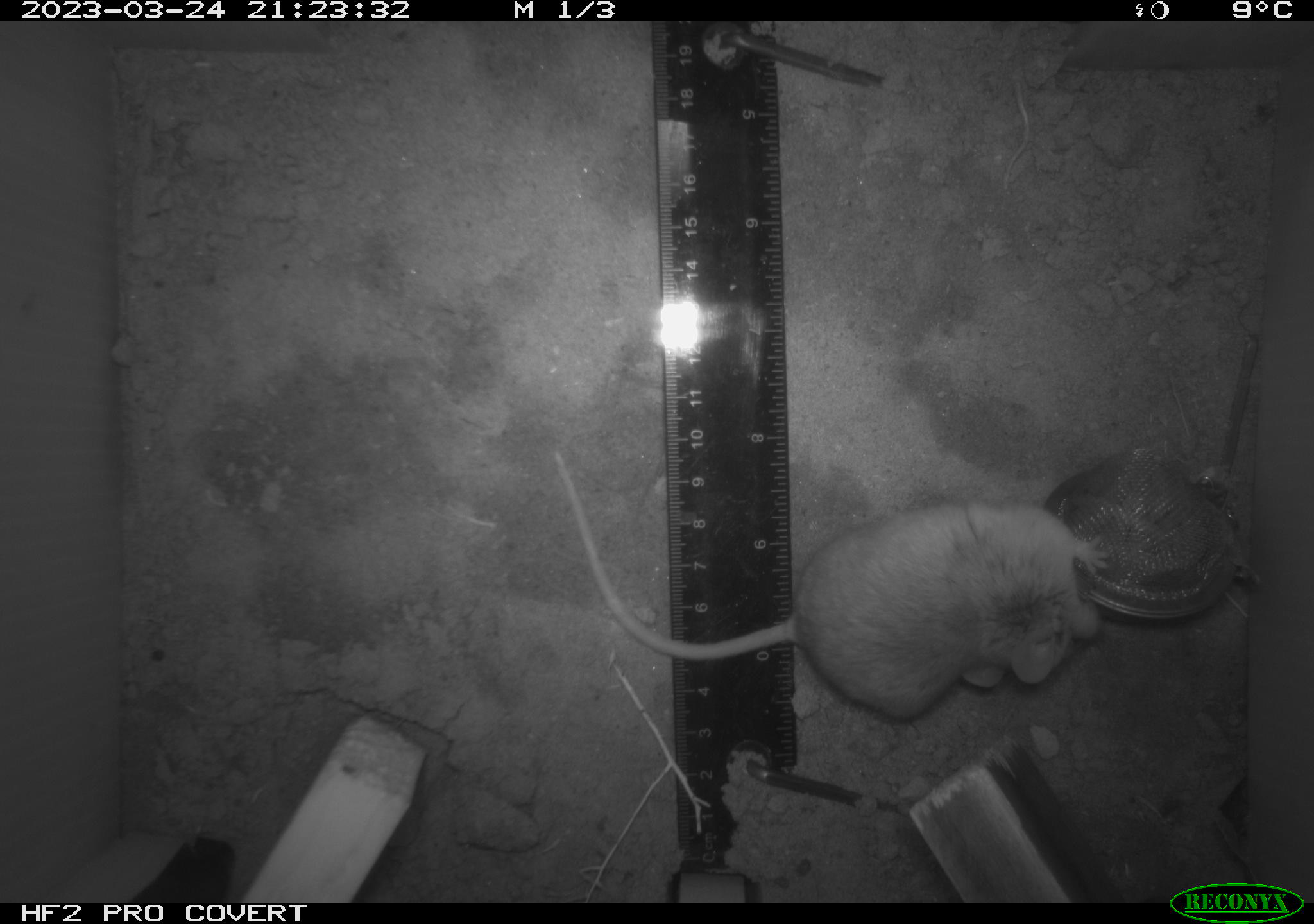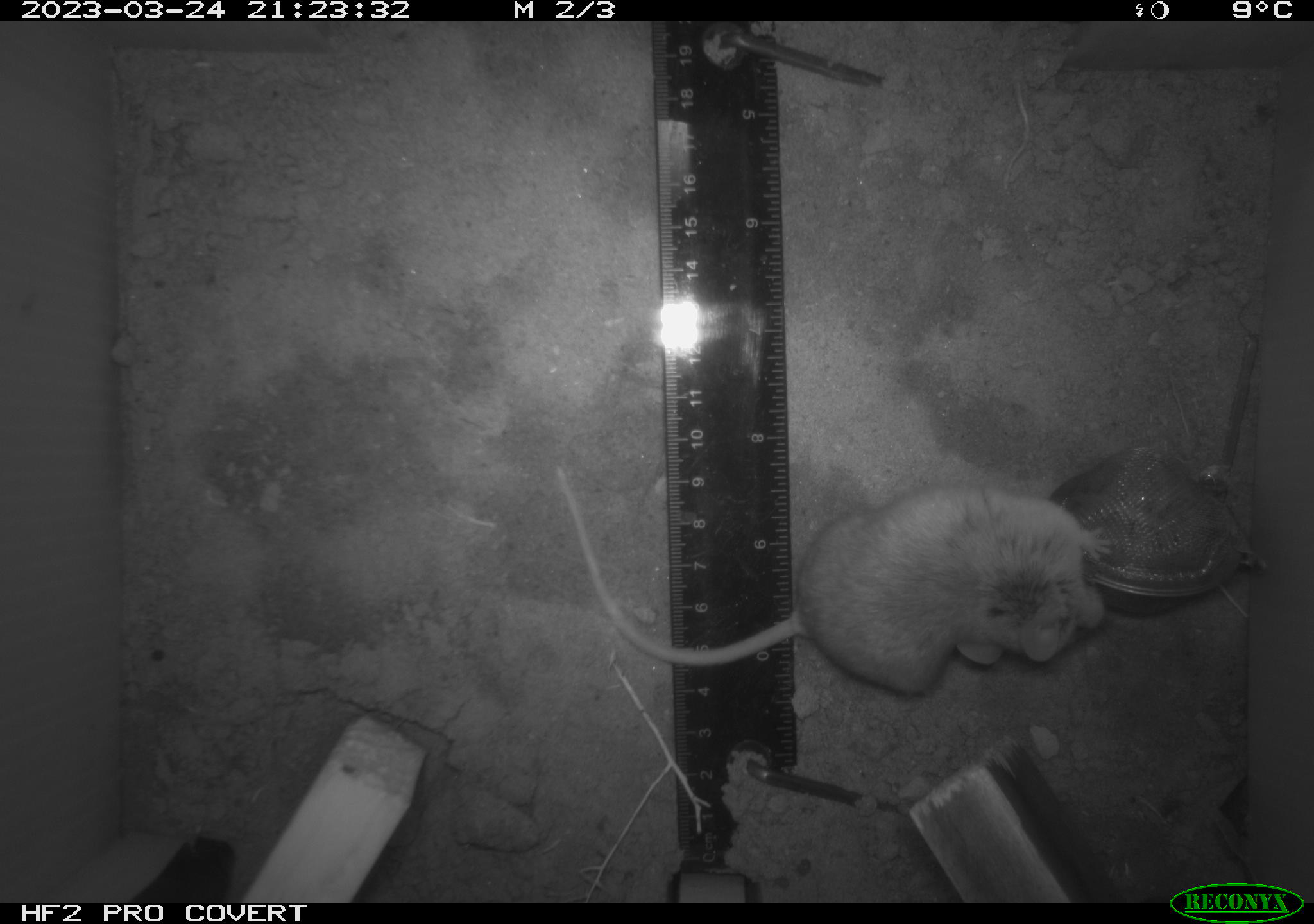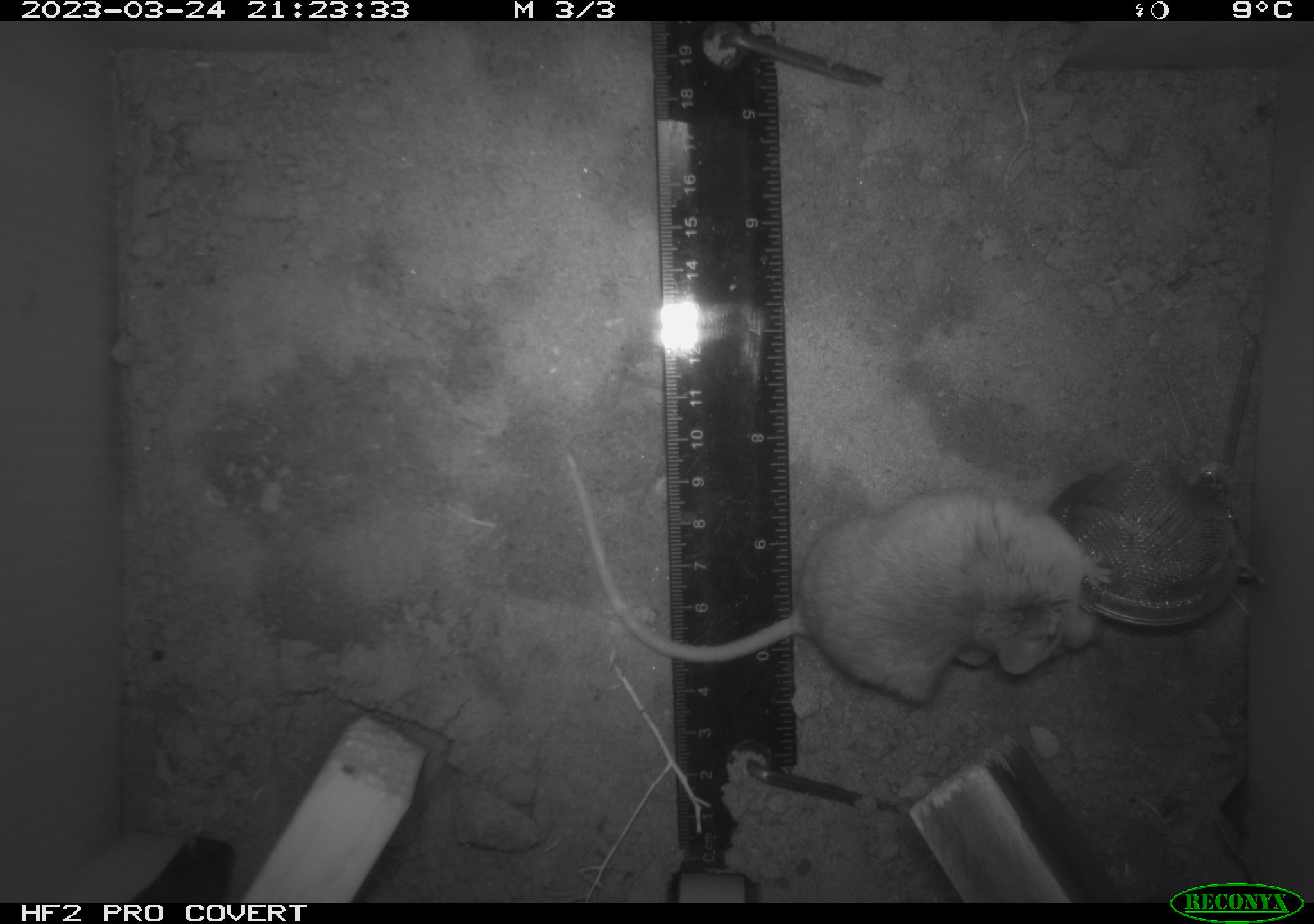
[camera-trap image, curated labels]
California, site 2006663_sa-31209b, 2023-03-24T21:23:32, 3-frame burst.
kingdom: Animalia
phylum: Chordata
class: Mammalia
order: Rodentia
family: Cricetidae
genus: Peromyscus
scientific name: Peromyscus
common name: deer mice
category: peromyscus species